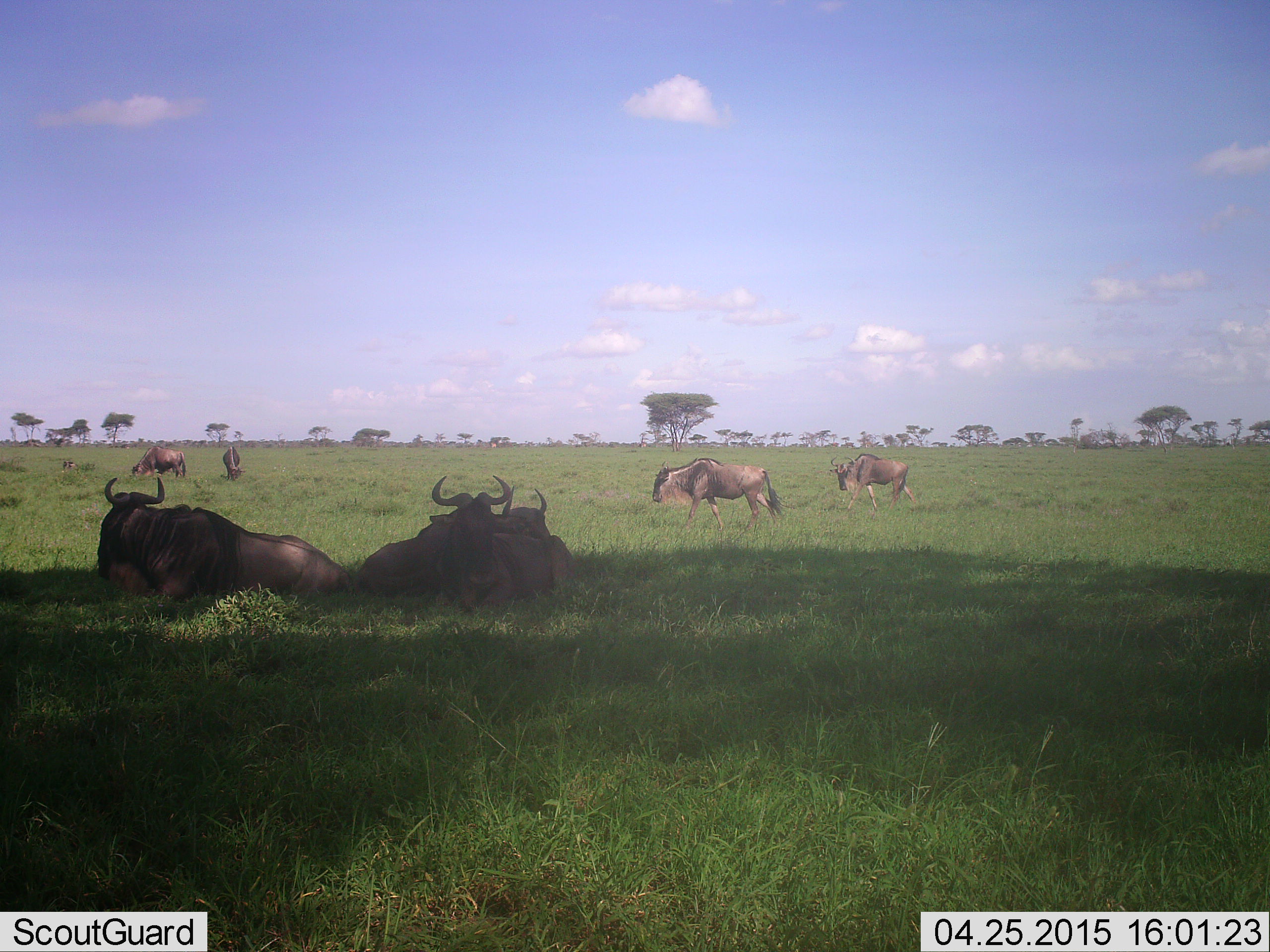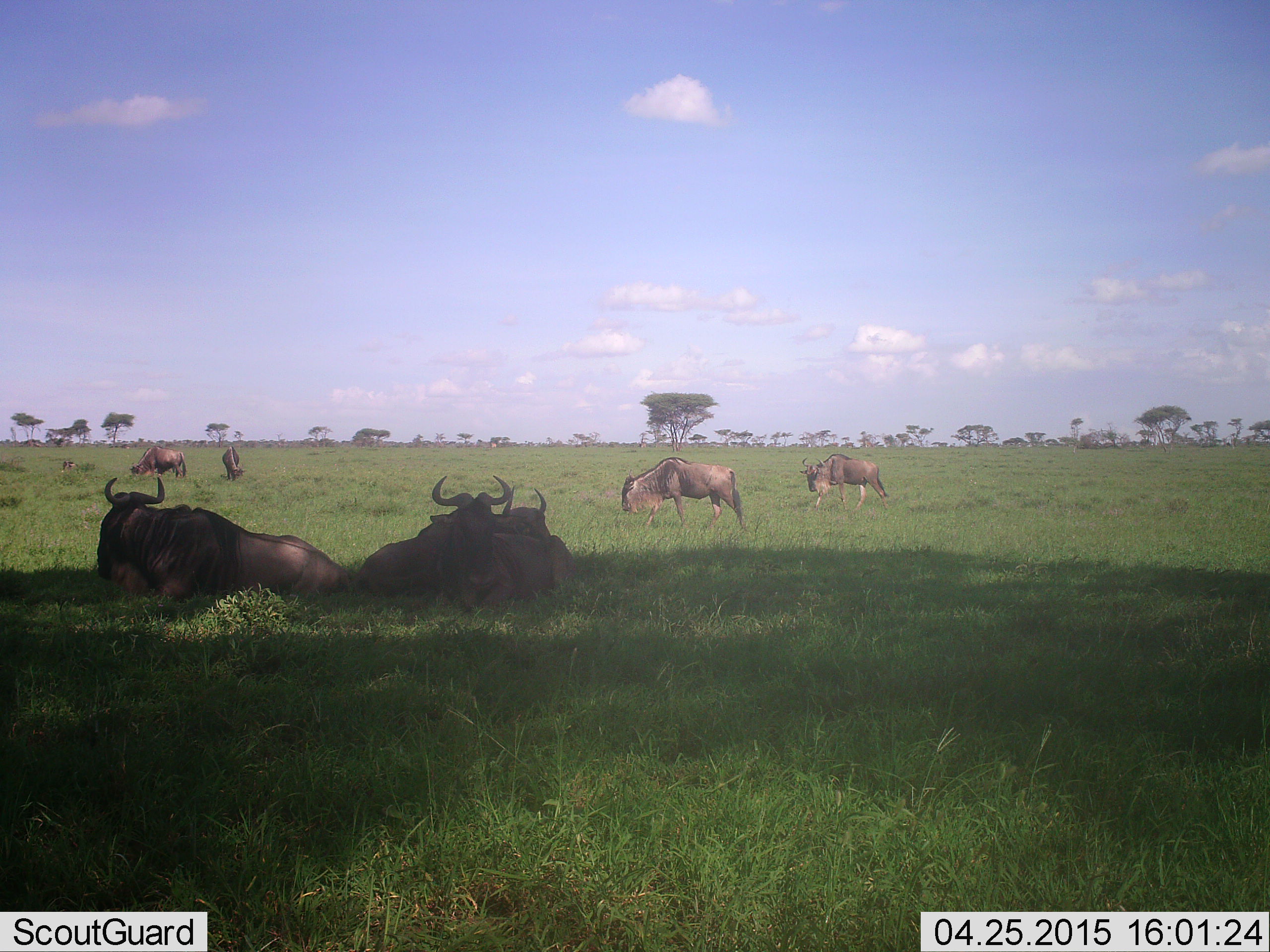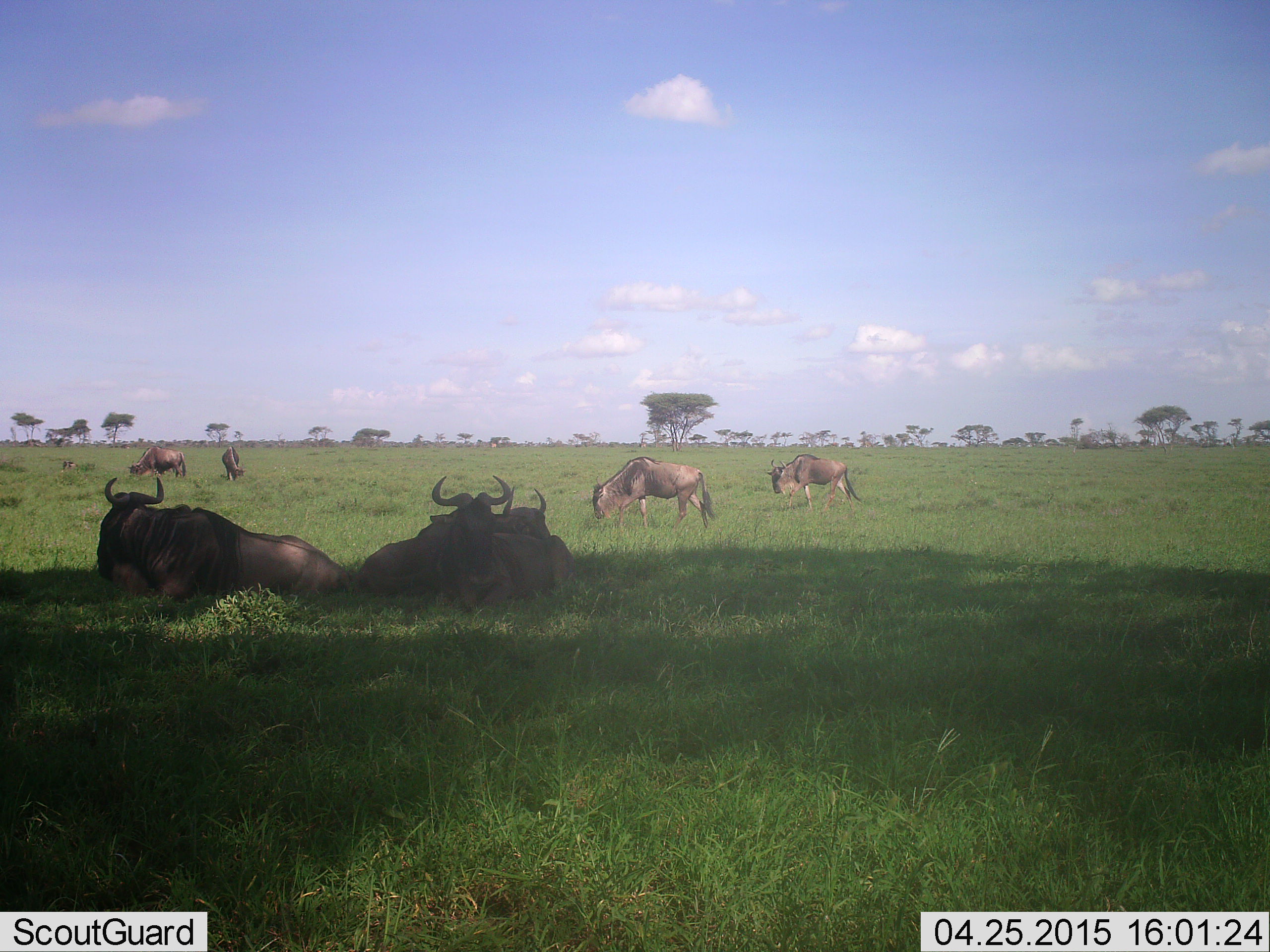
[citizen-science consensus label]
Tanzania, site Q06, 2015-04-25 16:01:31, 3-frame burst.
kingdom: Animalia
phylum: Chordata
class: Mammalia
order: Artiodactyla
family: Bovidae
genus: Connochaetes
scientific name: Connochaetes taurinus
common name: blue wildebeest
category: wildebeest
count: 7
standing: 10%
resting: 100%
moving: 40%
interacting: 0%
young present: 0%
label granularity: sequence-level